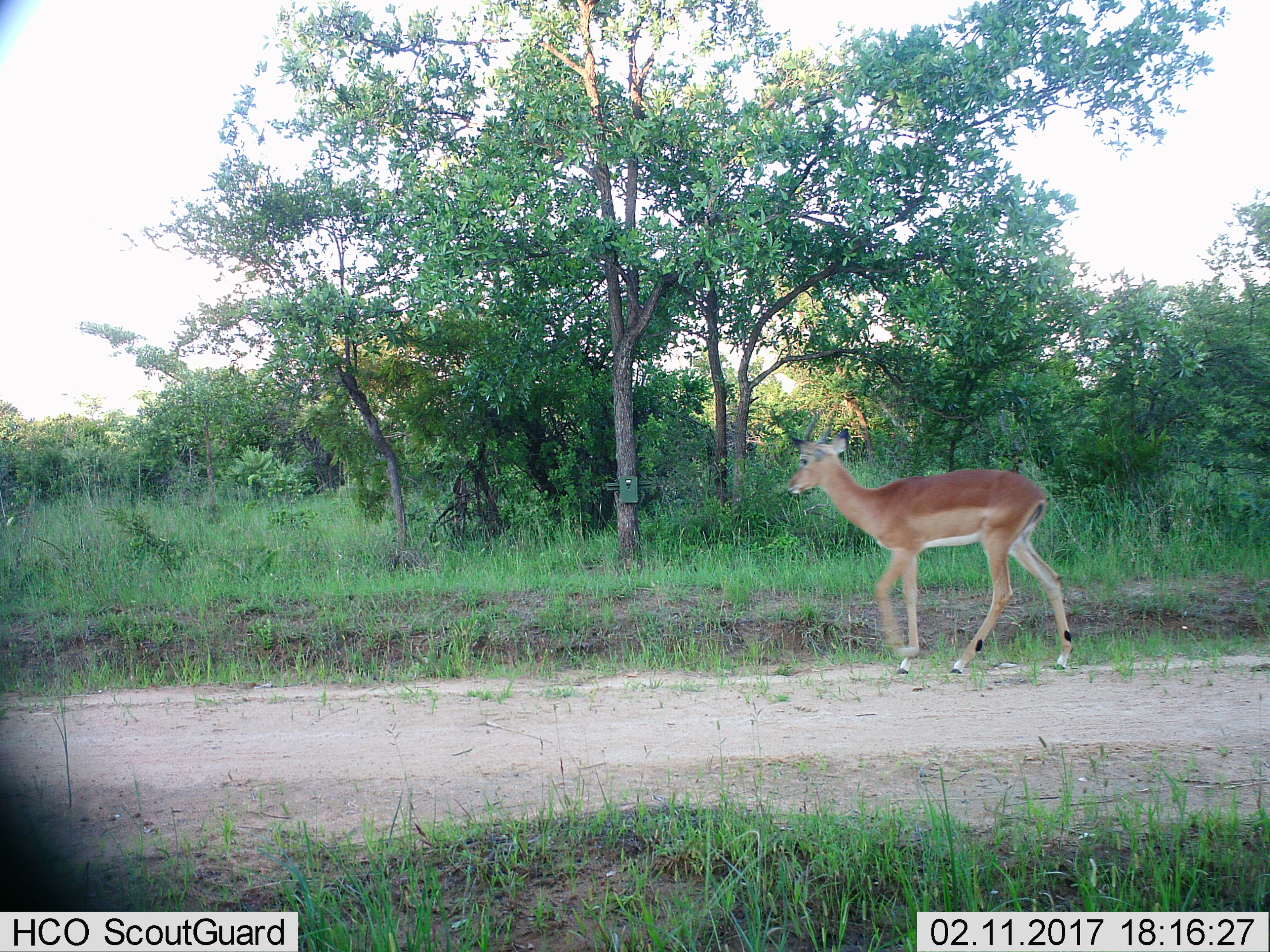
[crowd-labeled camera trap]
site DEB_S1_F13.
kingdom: Animalia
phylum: Chordata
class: Mammalia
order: Artiodactyla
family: Bovidae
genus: Aepyceros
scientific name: Aepyceros melampus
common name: impala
Impala (Aepyceros melampus), count 1. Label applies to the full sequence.